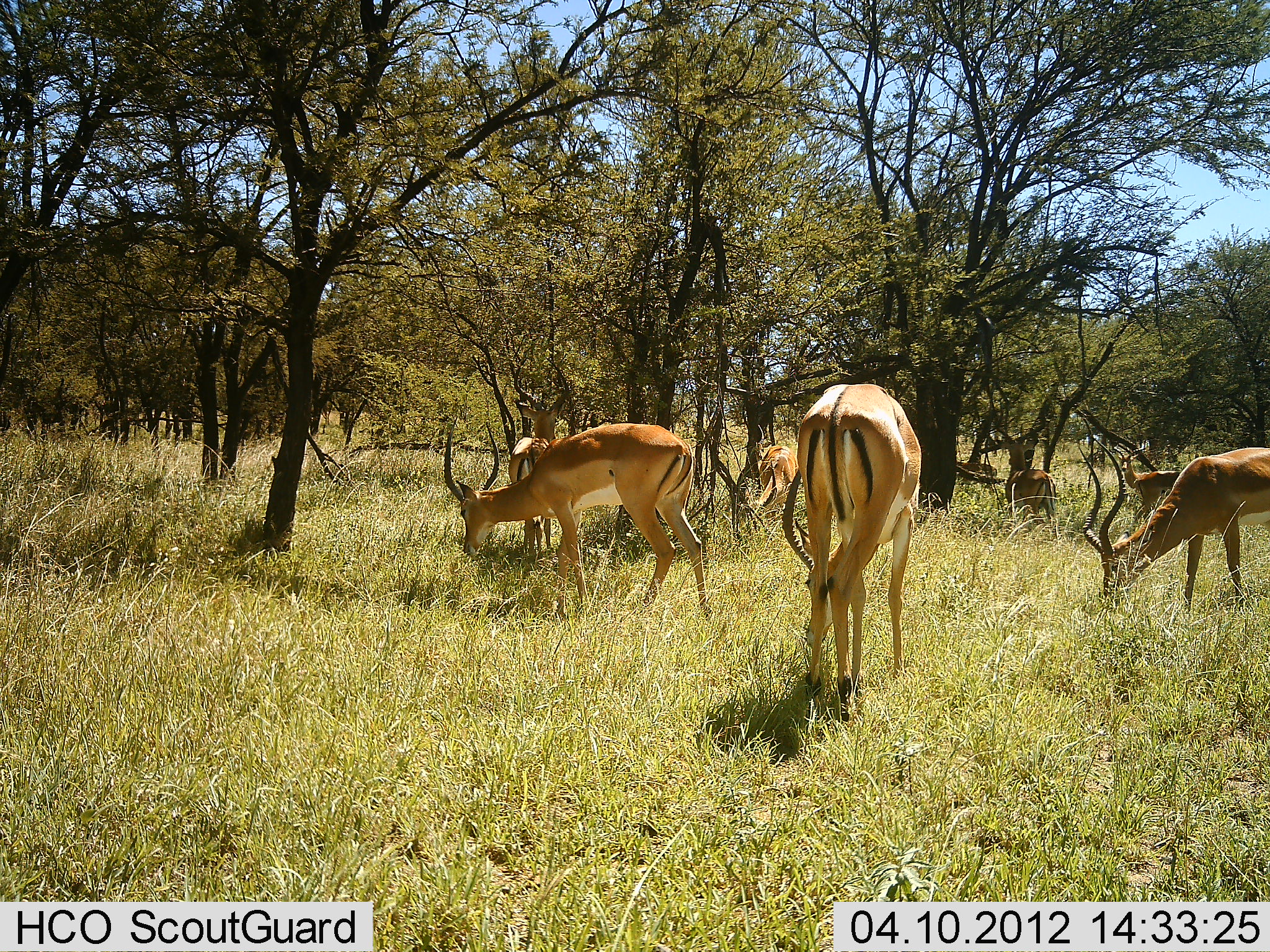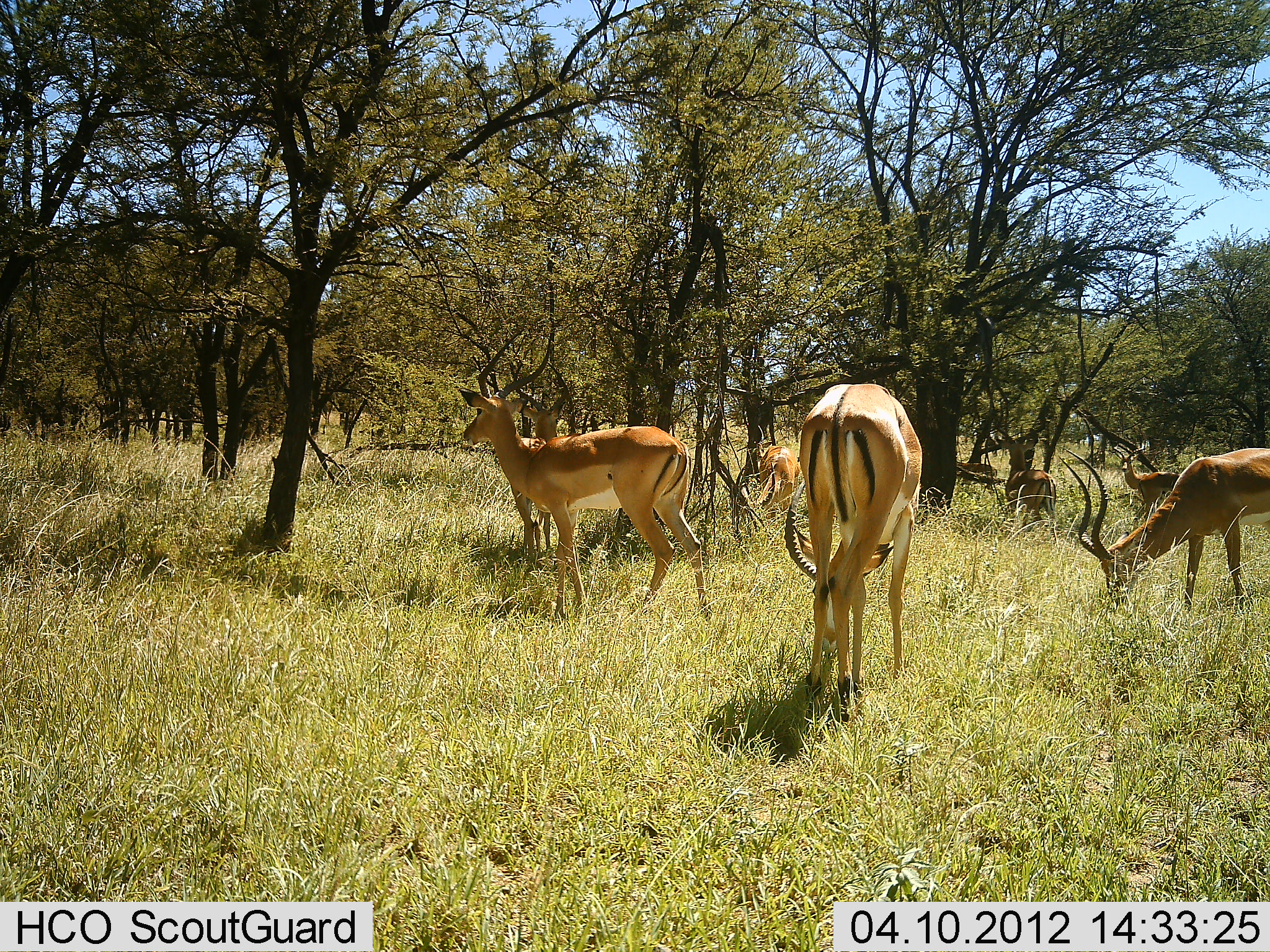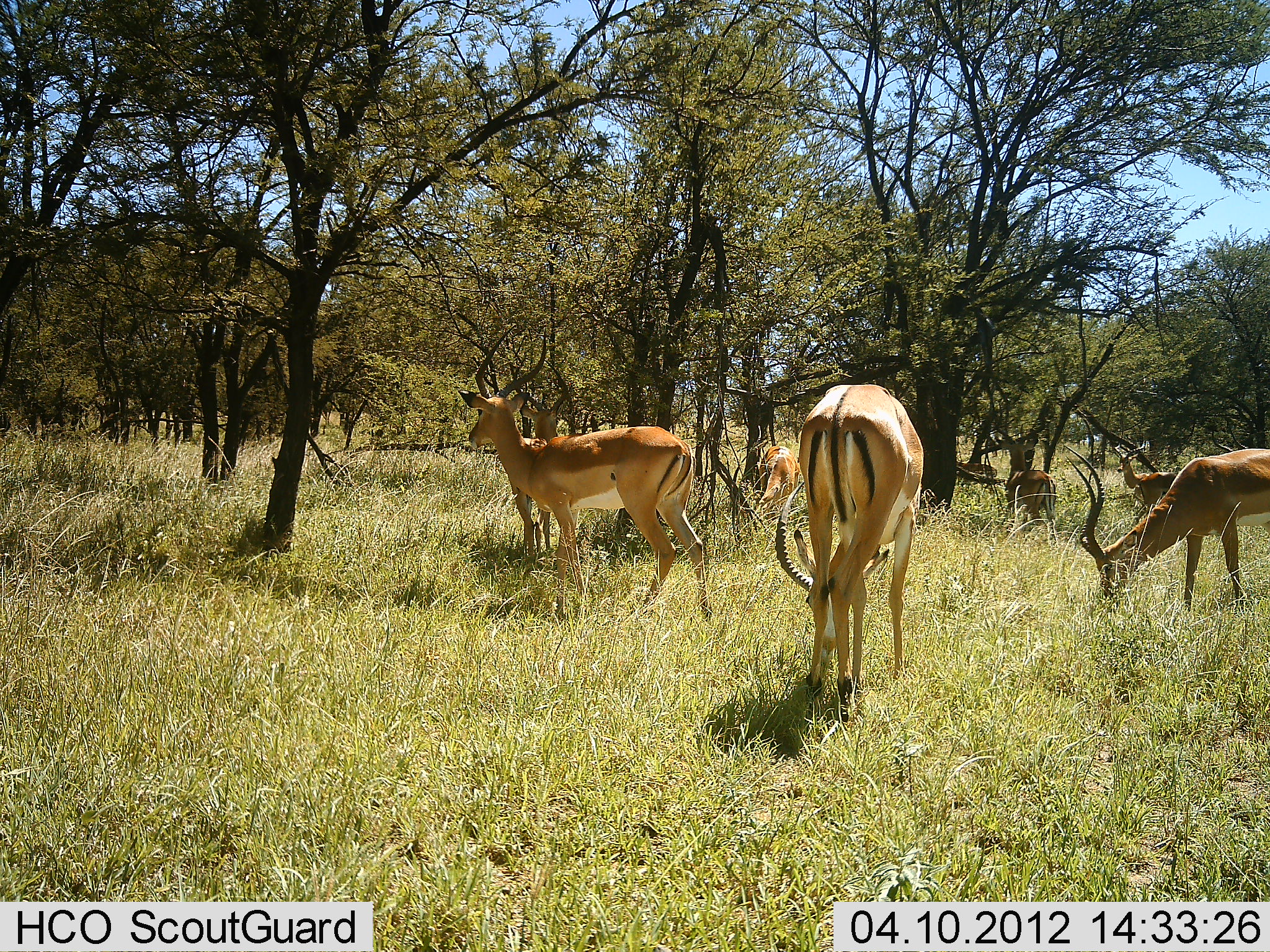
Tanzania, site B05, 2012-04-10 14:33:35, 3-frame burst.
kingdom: Animalia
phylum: Chordata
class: Mammalia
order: Artiodactyla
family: Bovidae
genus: Aepyceros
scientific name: Aepyceros melampus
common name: impala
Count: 7.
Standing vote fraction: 53%.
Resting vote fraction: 0%.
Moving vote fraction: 0%.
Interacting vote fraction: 0%.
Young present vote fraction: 0%.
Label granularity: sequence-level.